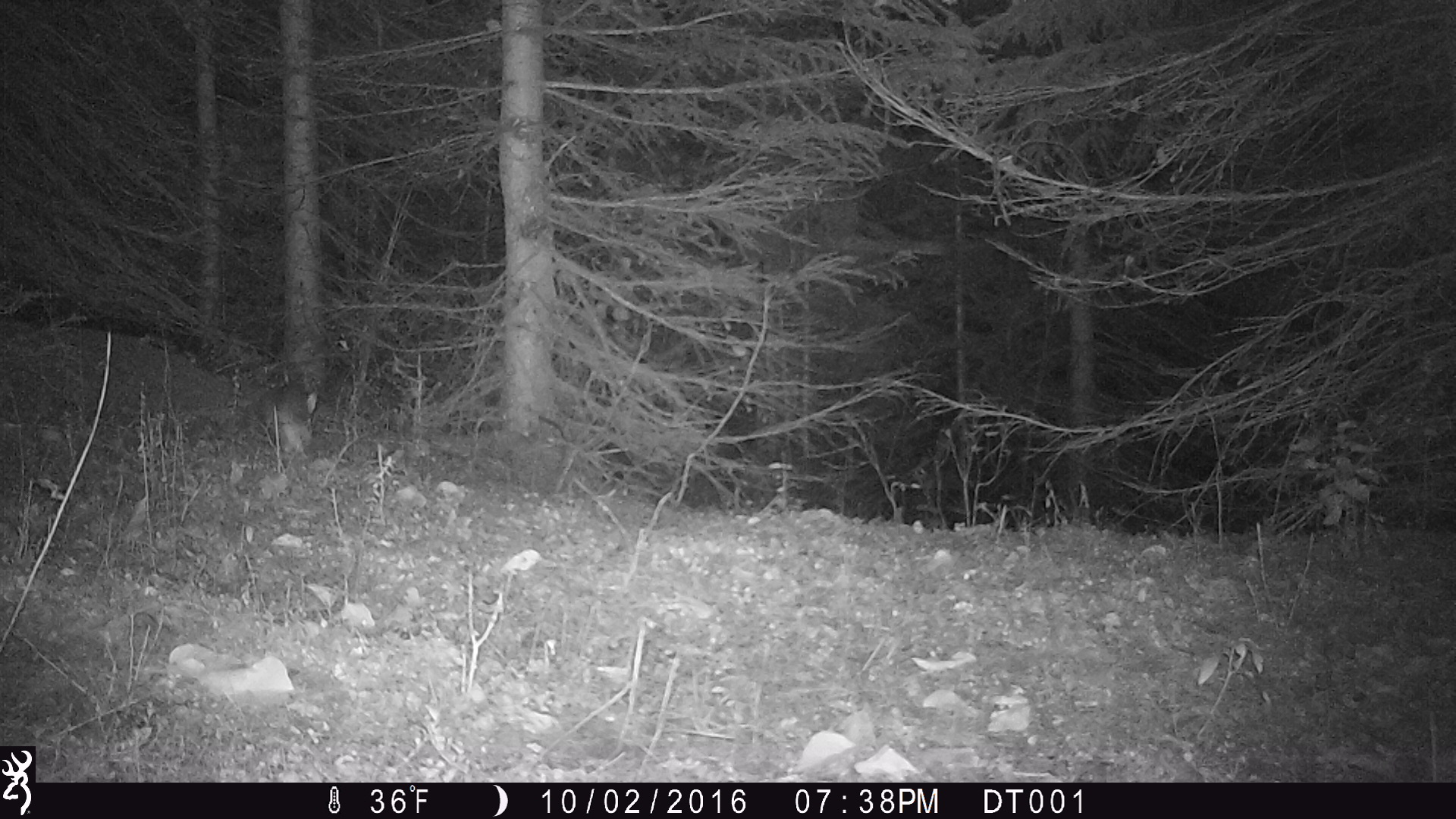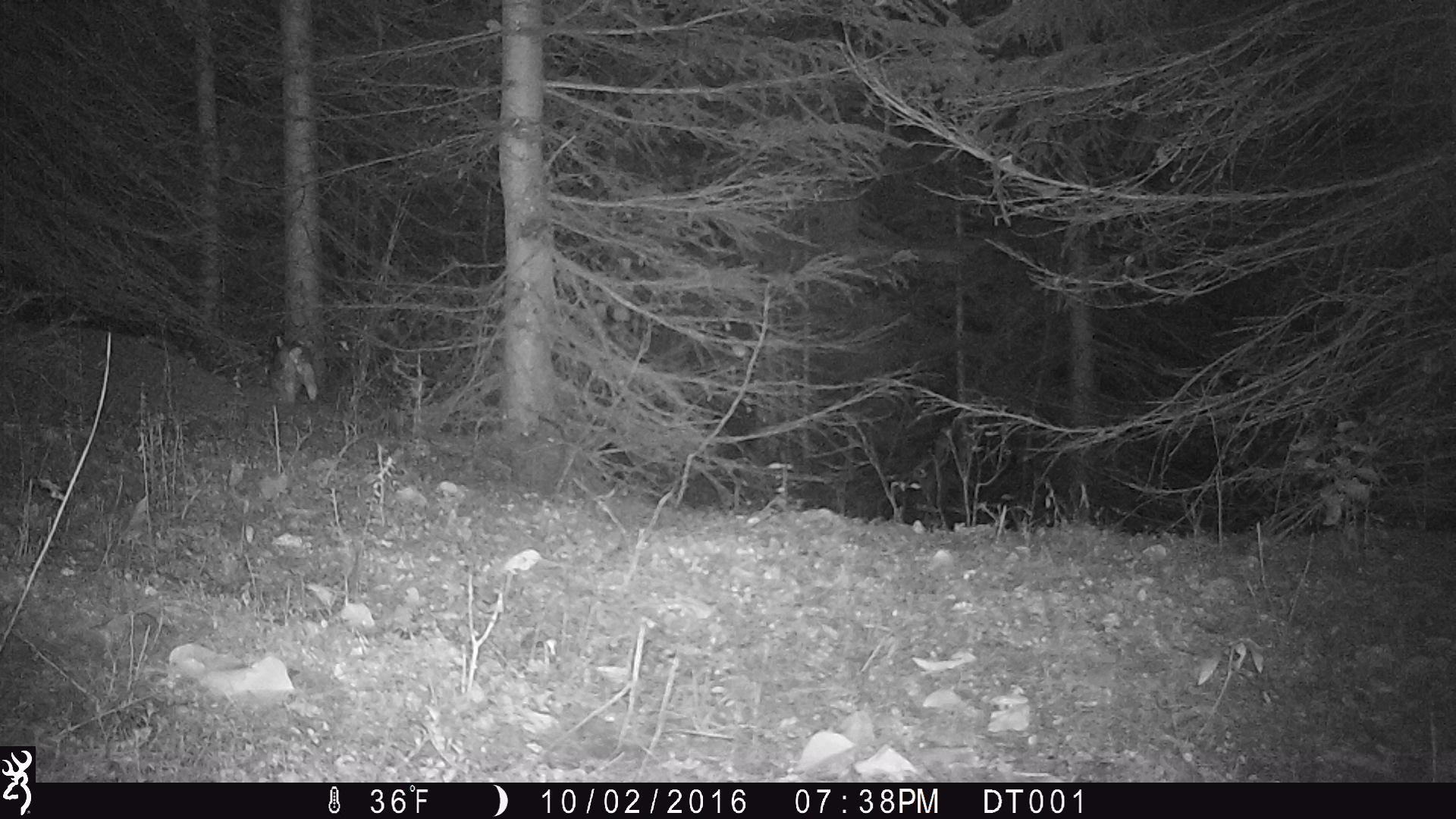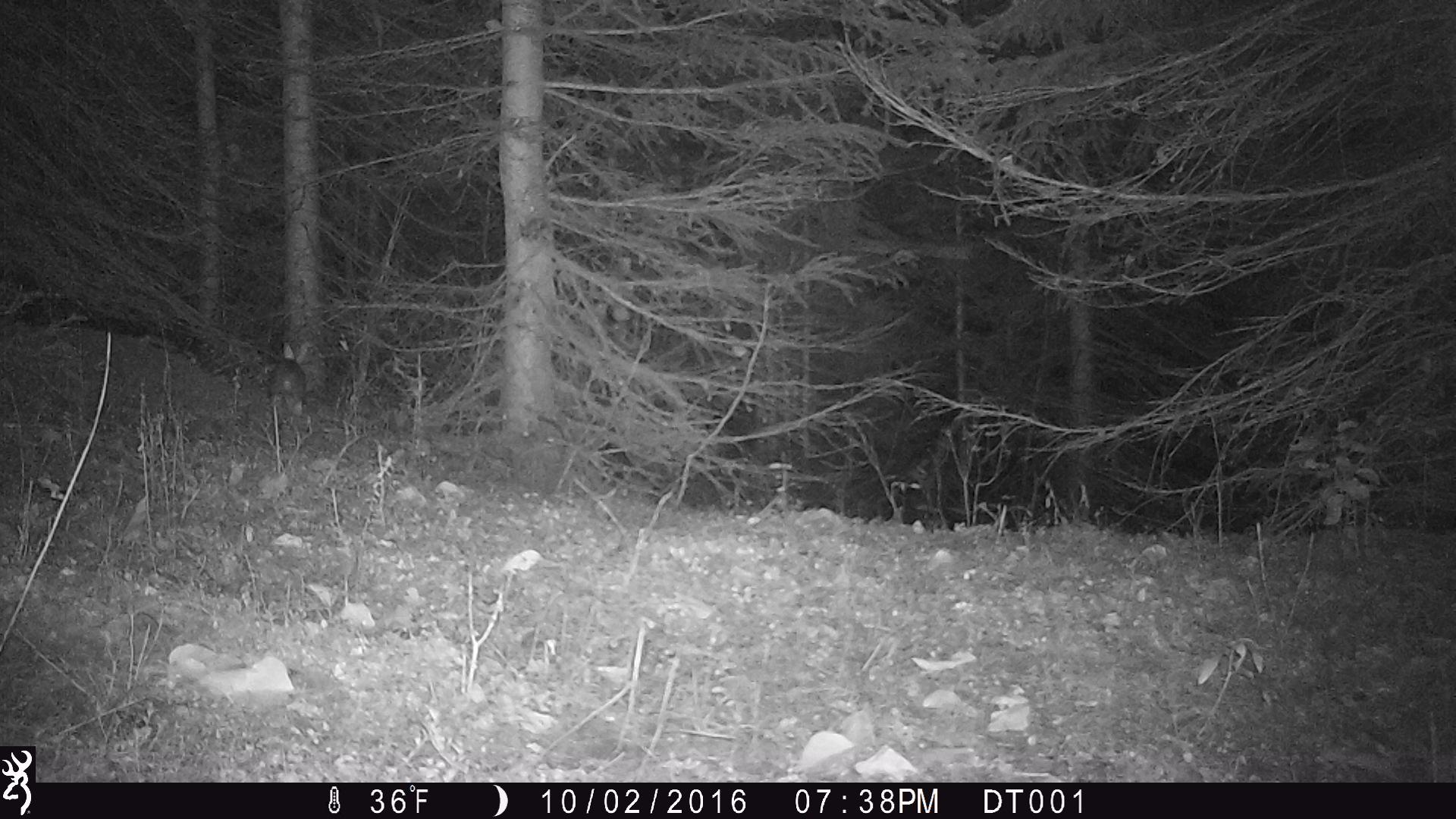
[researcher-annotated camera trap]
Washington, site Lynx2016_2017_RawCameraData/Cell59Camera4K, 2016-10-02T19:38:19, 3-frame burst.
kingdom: Animalia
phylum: Chordata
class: Mammalia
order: Lagomorpha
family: Leporidae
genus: Lepus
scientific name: Lepus americanus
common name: snowshoe hare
Lepus americanus (snowshoe hare). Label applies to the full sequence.